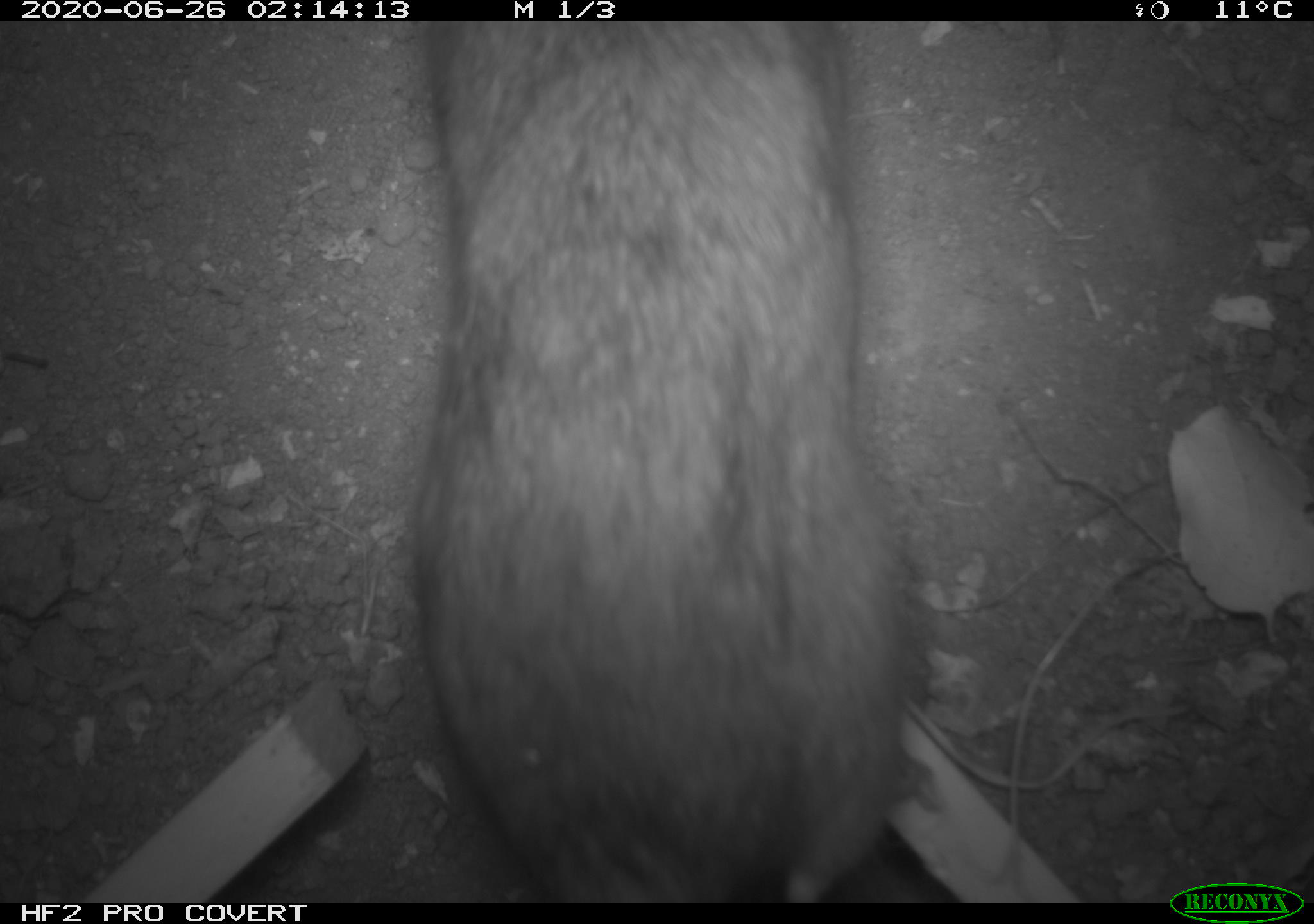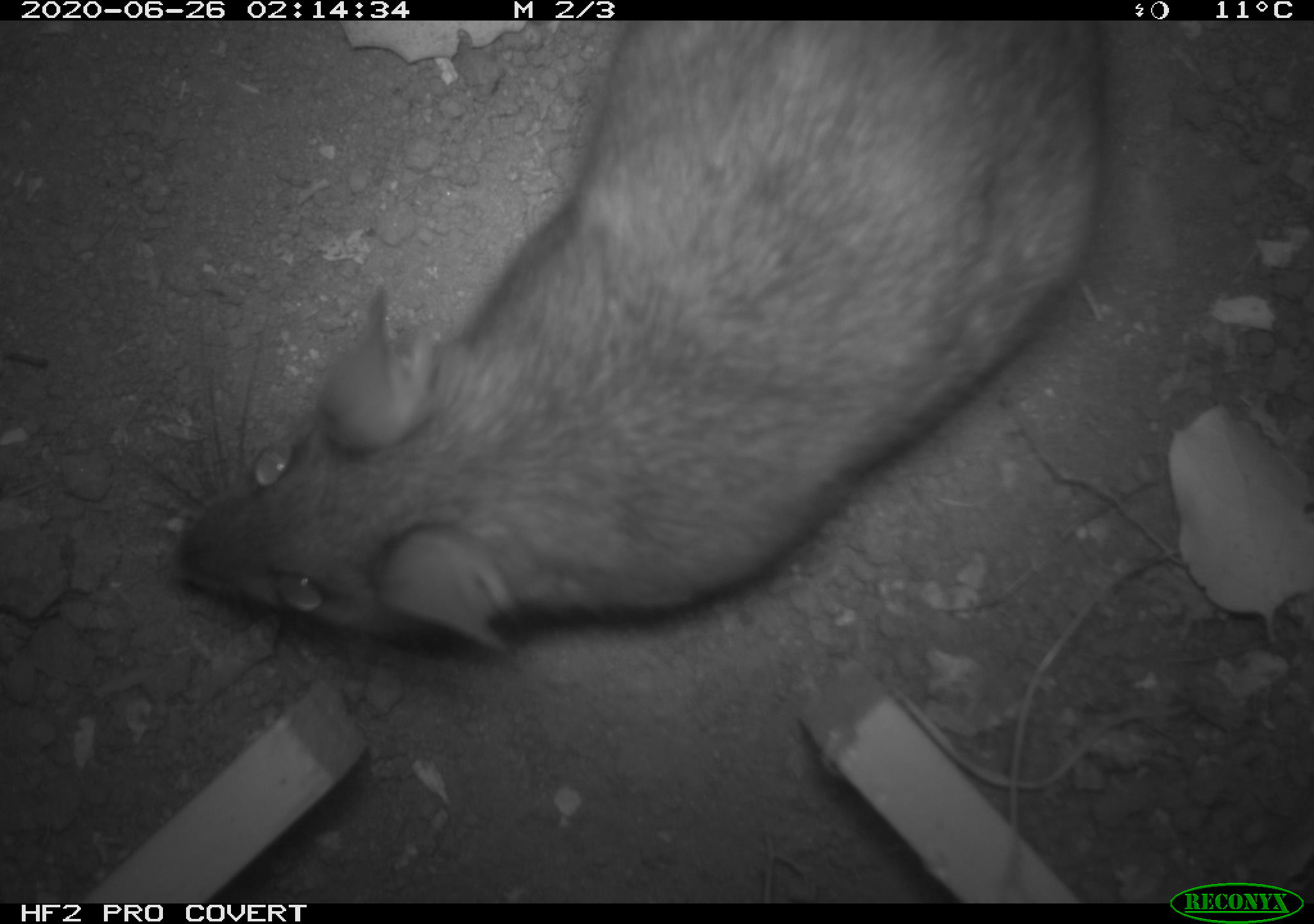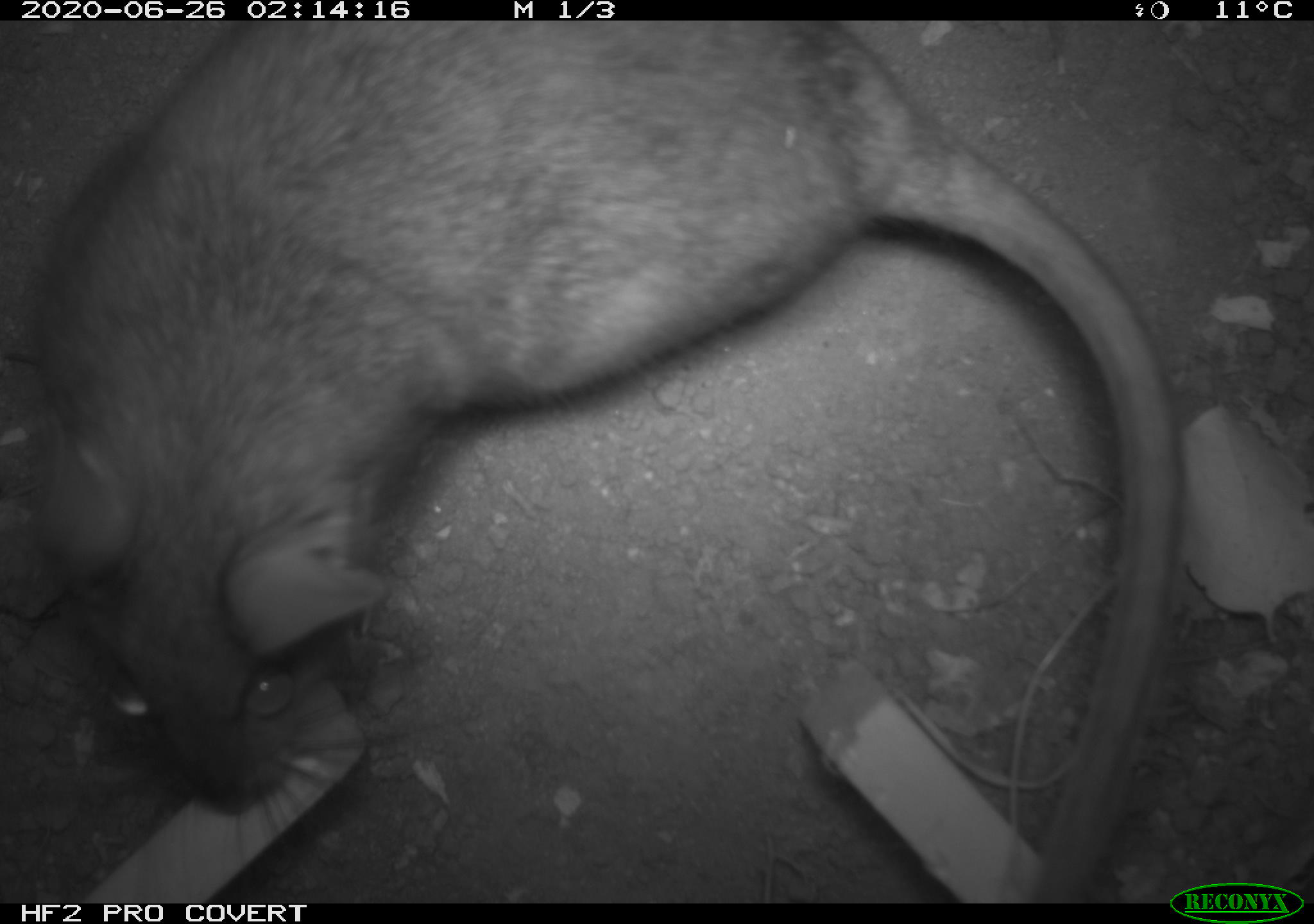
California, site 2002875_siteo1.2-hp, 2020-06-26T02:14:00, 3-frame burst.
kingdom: Animalia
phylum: Chordata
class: Mammalia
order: Rodentia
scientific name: Rodentia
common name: rodent